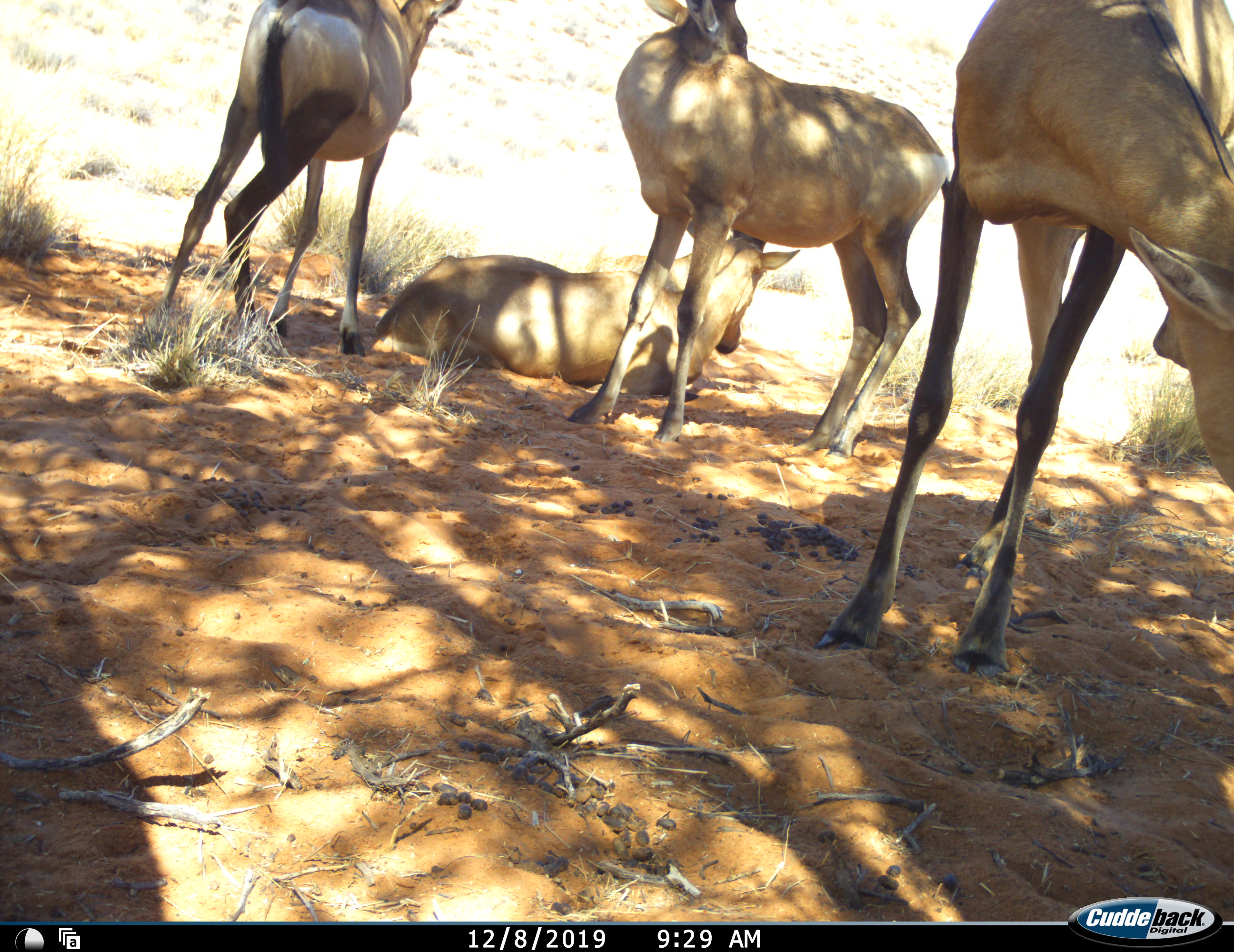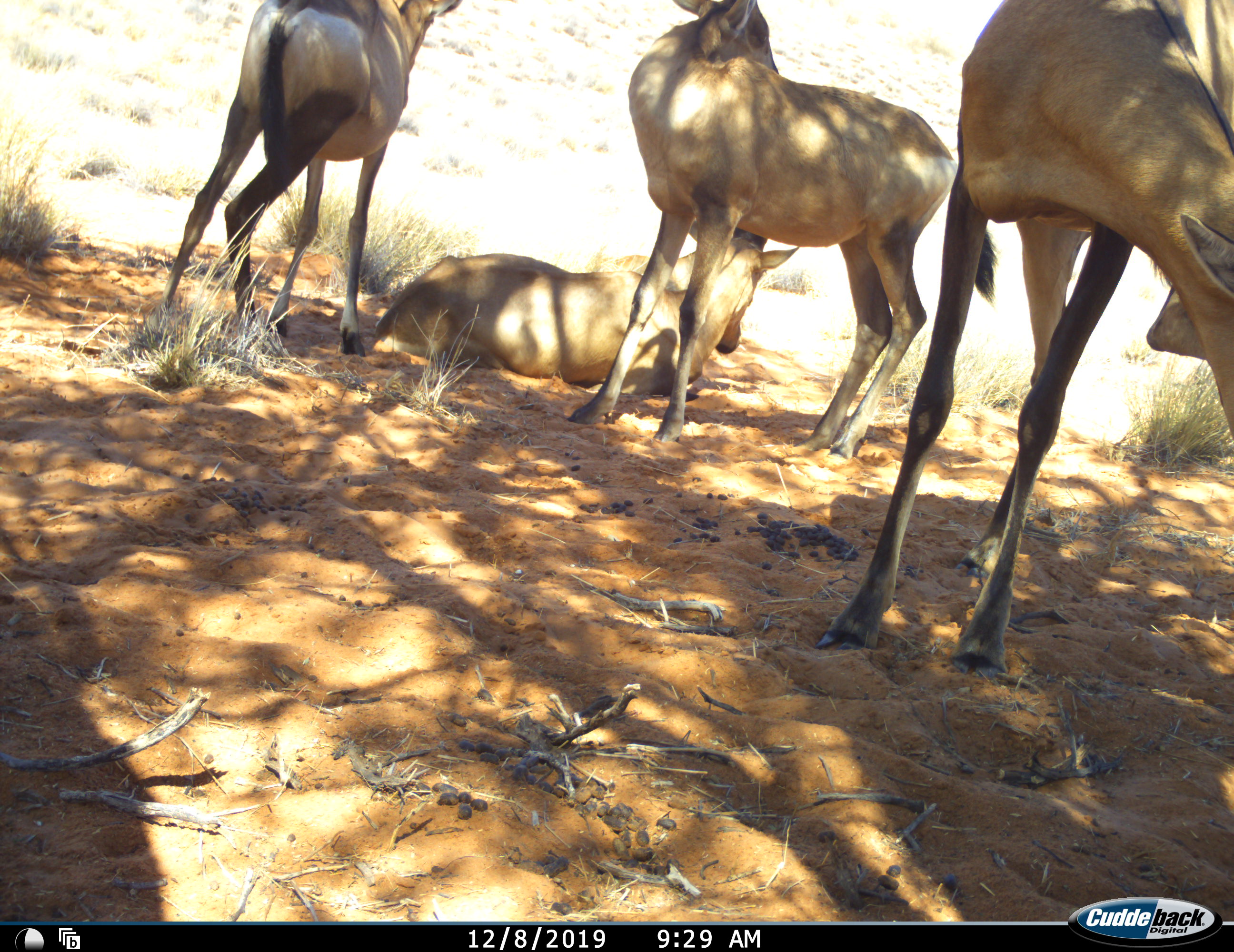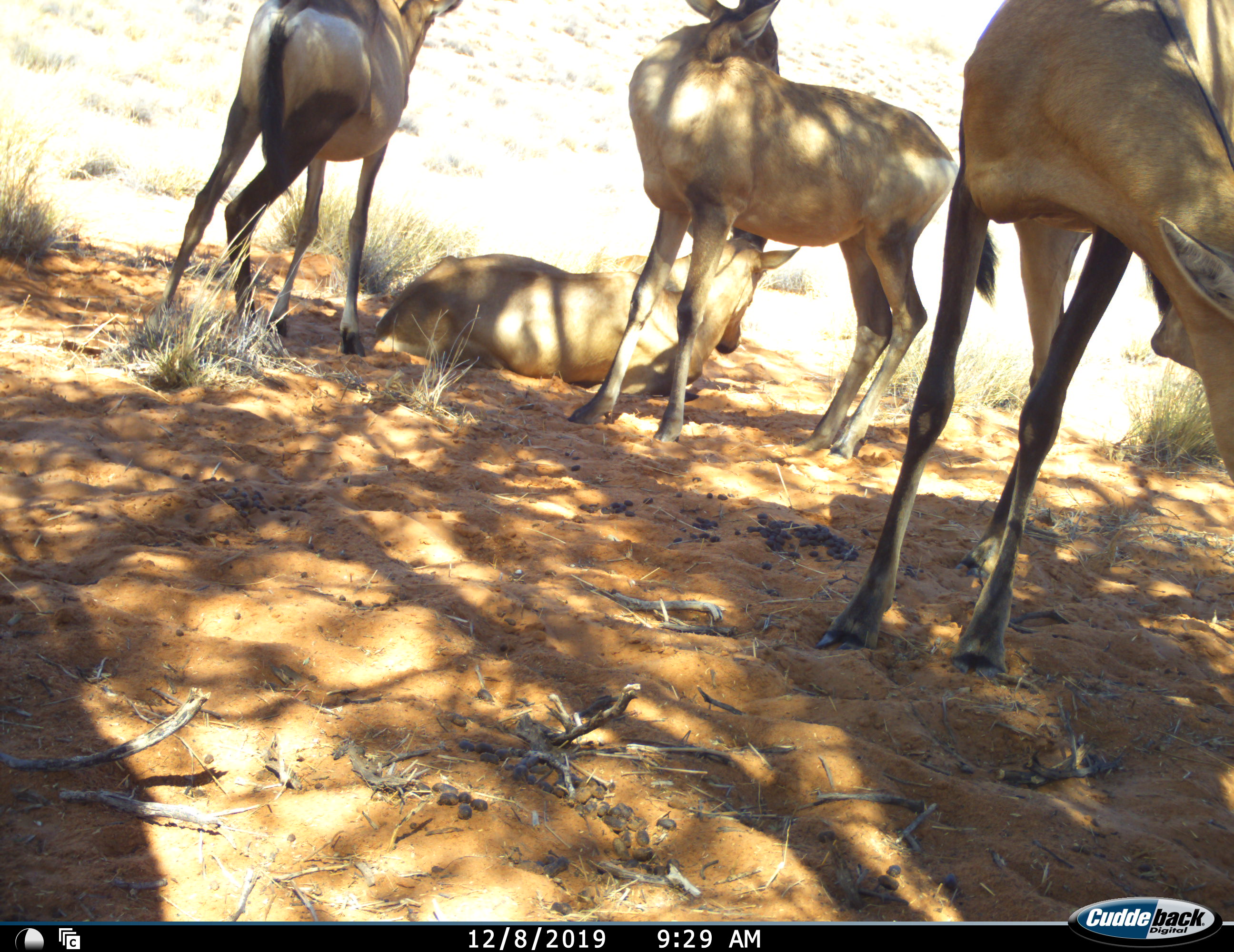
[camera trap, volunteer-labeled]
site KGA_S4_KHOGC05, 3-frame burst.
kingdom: Animalia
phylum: Chordata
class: Mammalia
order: Artiodactyla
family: Bovidae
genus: Alcelaphus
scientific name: Alcelaphus buselaphus caama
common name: red hartebeest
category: hartebeestred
Hartebeestred (red hartebeest) (Alcelaphus buselaphus caama), count 4. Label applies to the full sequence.